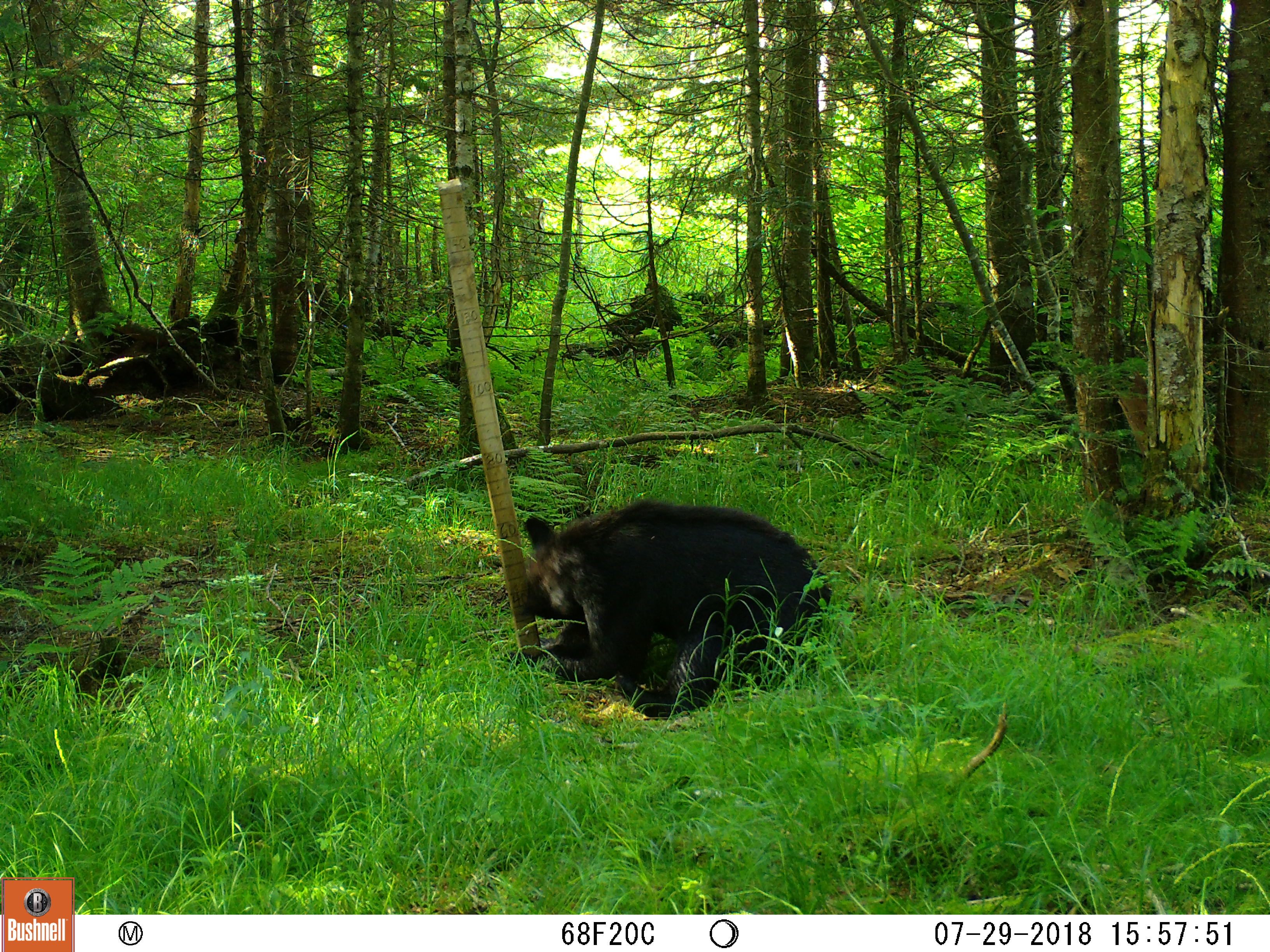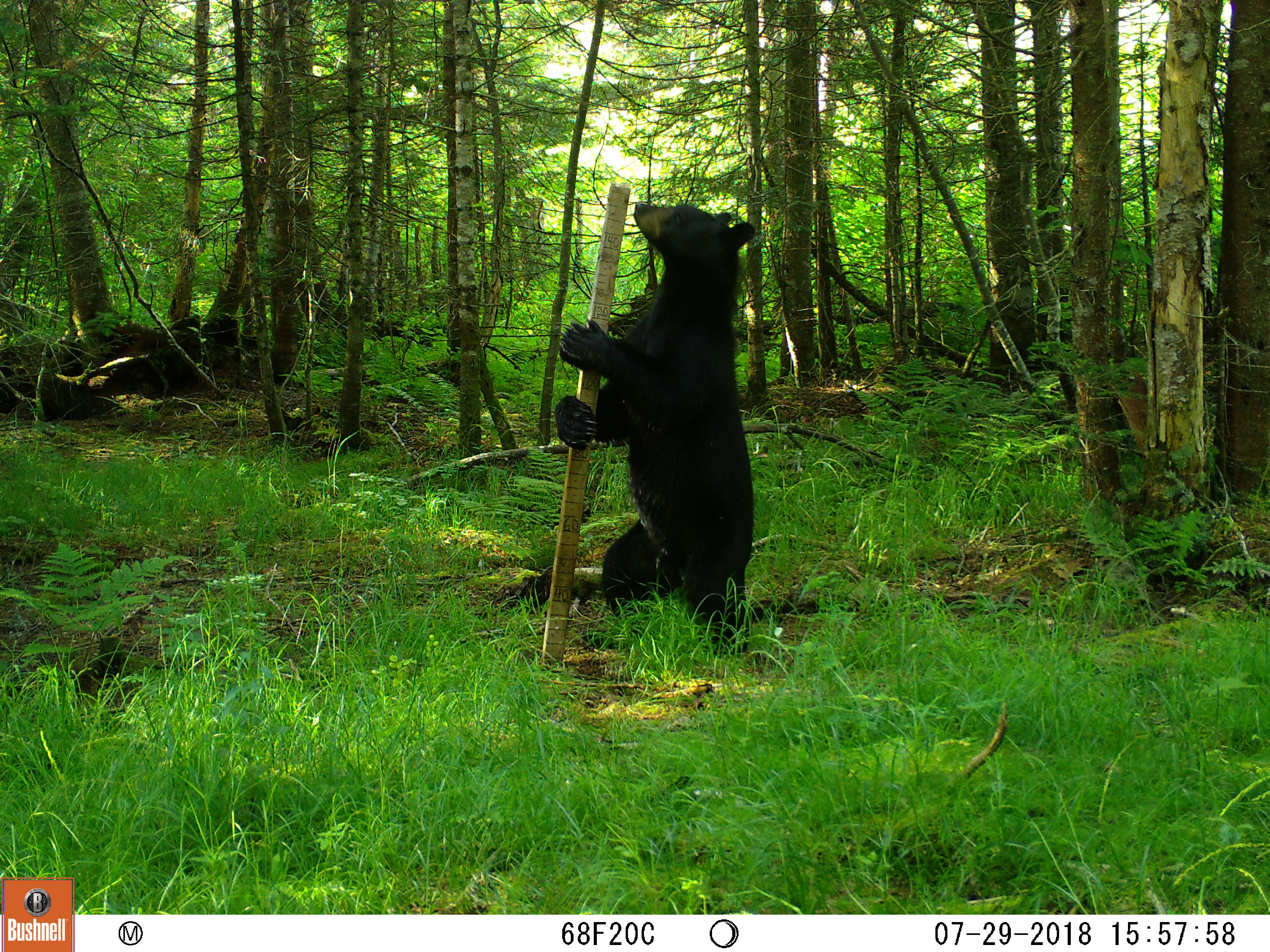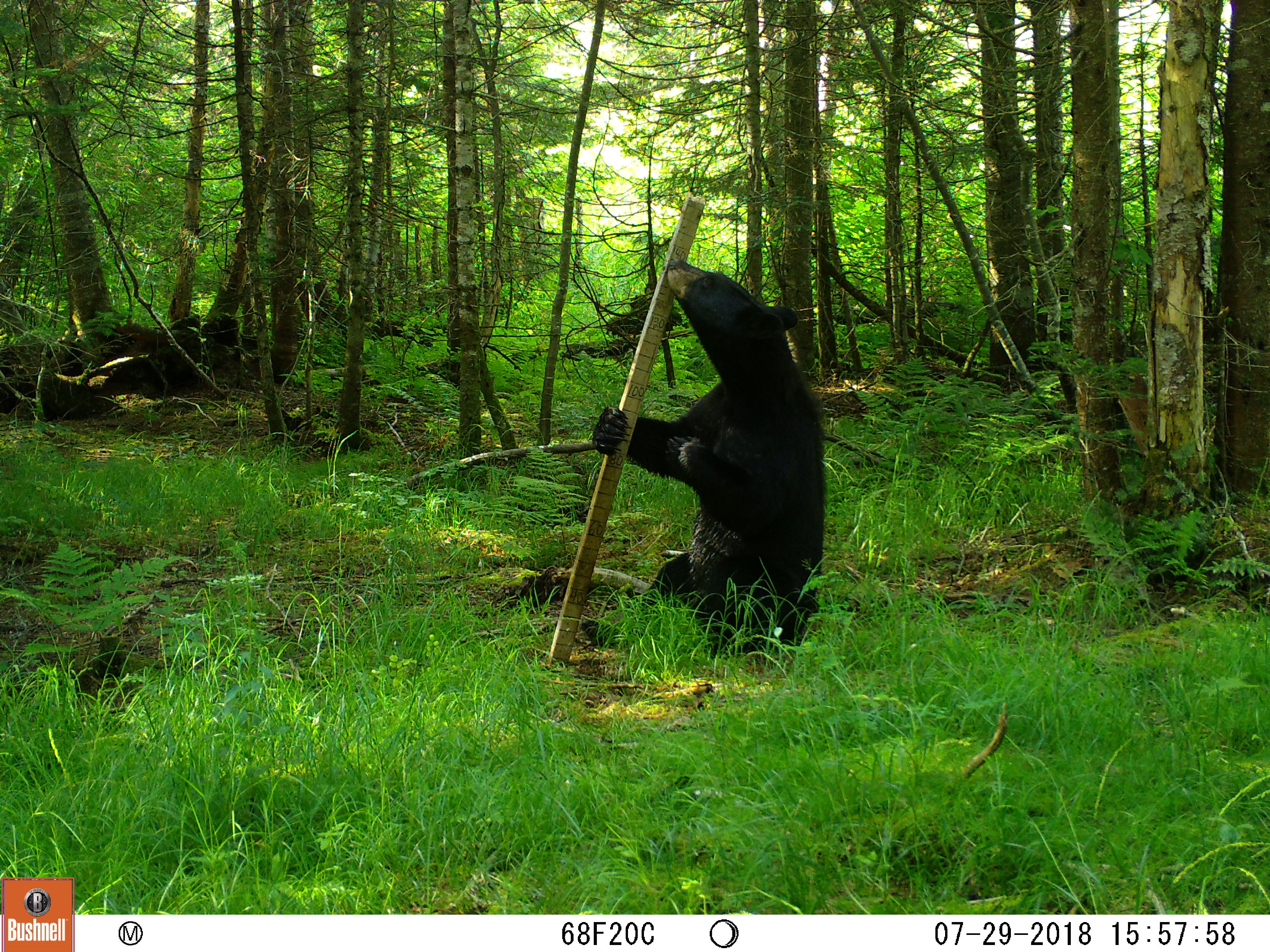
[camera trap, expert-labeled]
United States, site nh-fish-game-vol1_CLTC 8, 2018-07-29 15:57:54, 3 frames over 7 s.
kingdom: Animalia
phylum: Chordata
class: Mammalia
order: Carnivora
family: Ursidae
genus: Ursus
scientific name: Ursus americanus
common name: black bear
Black bear (Ursus americanus).